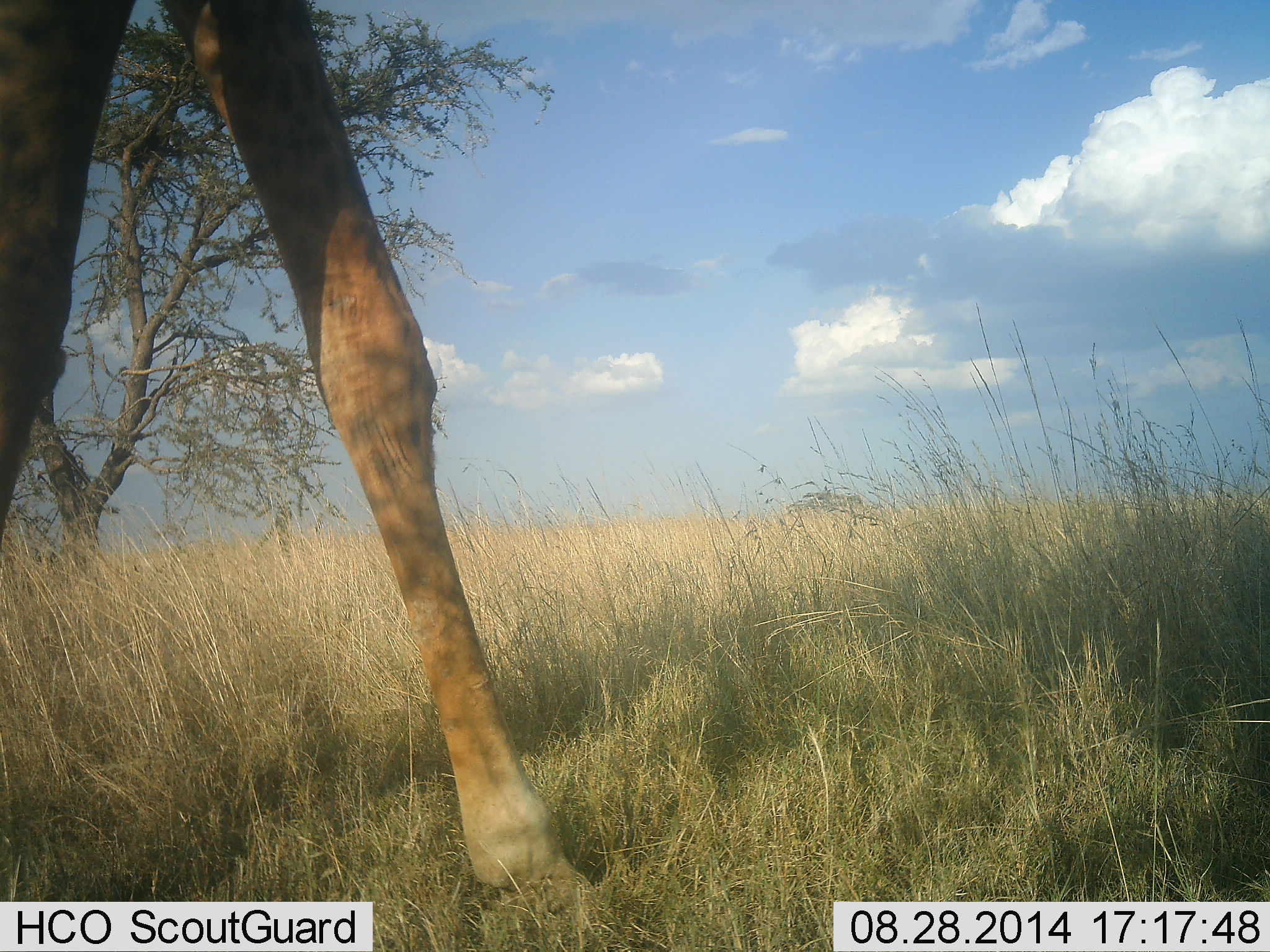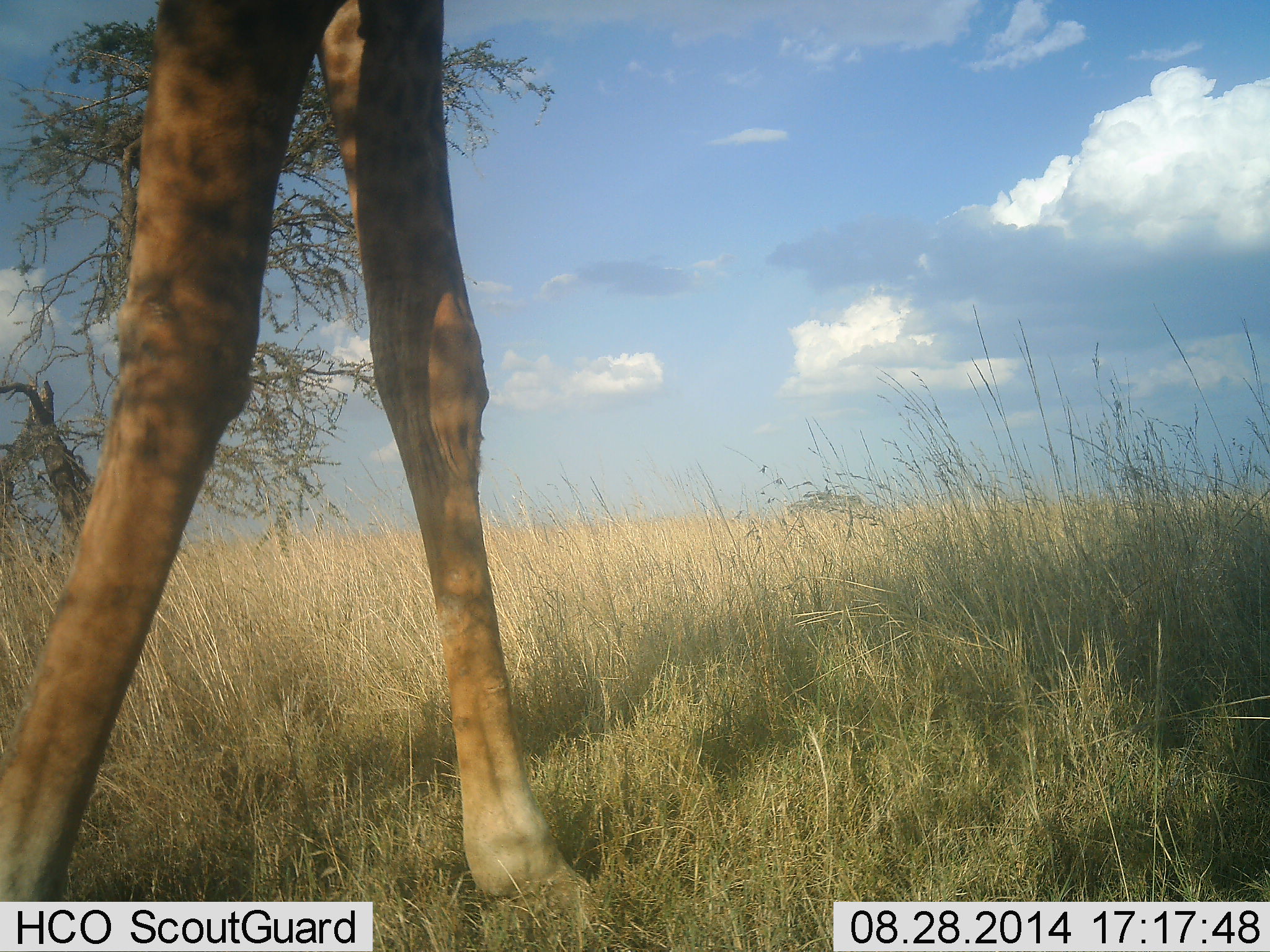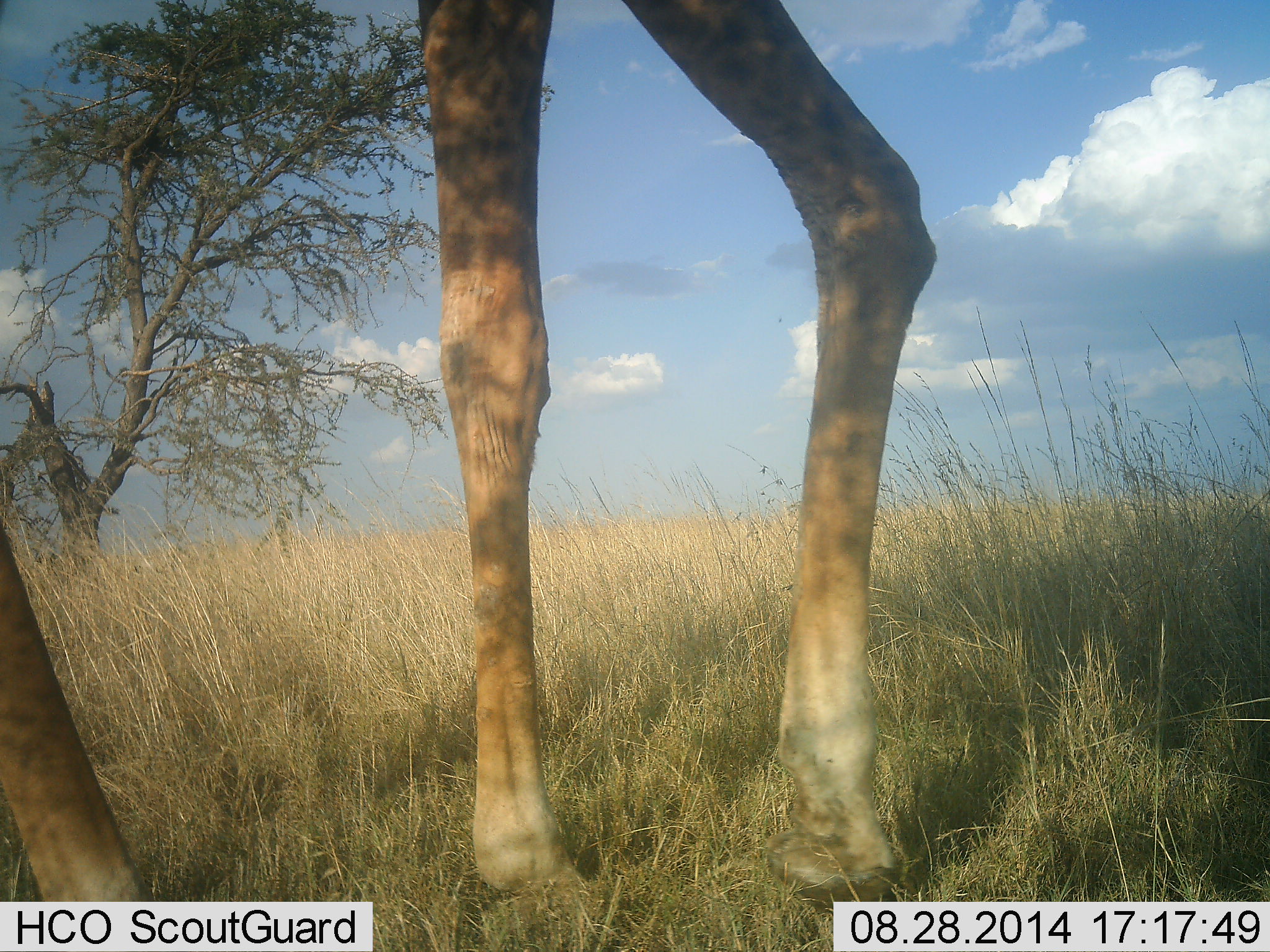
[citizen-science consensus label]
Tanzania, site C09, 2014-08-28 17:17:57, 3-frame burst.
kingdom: Animalia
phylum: Chordata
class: Mammalia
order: Artiodactyla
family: Giraffidae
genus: Giraffa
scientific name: Giraffa camelopardalis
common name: giraffe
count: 1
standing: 10%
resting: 0%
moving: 90%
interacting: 0%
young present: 0%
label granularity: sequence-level